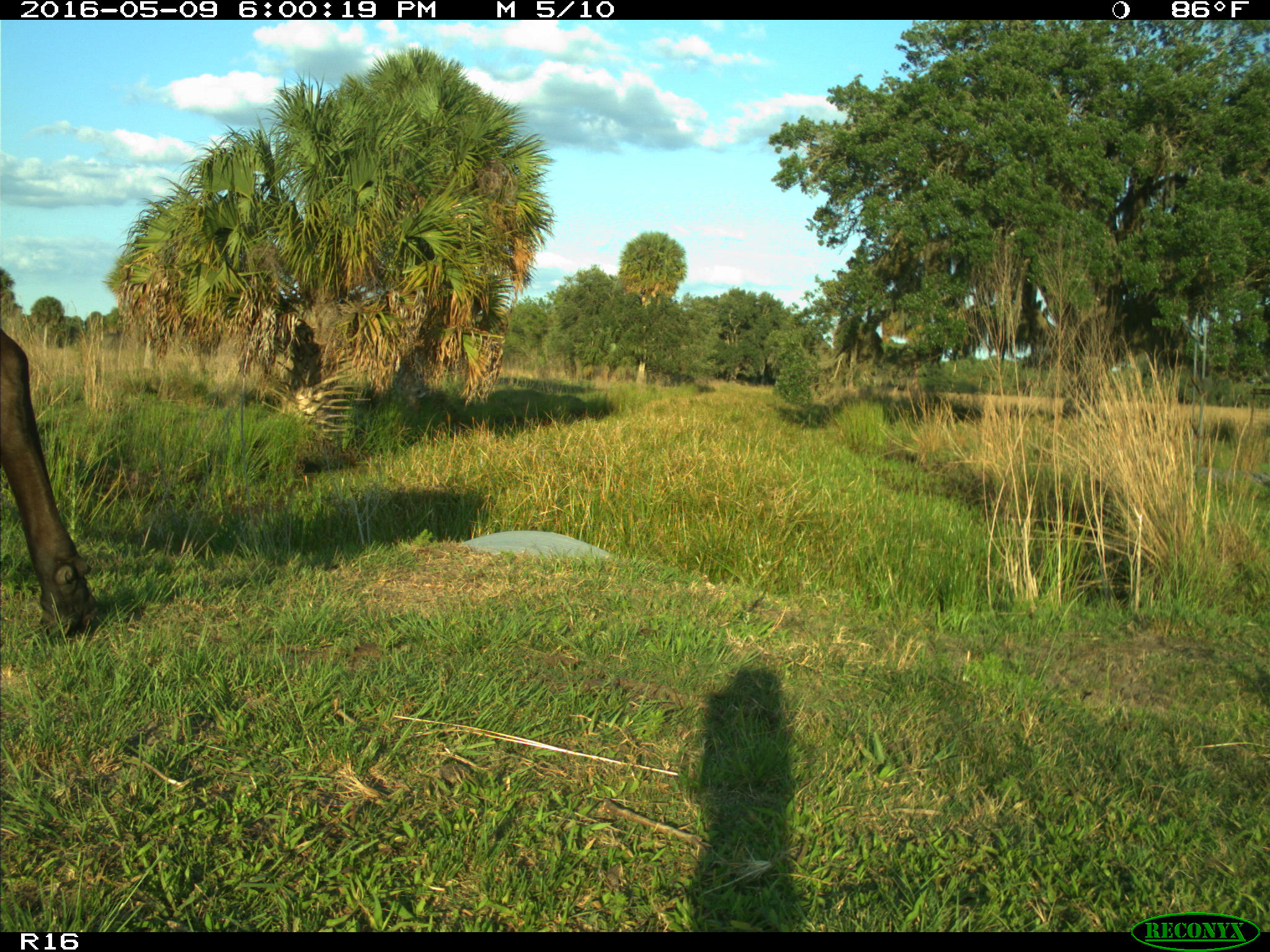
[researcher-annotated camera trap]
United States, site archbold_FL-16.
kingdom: Animalia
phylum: Chordata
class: Mammalia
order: Artiodactyla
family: Bovidae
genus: Bos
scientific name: Bos taurus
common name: domestic cow